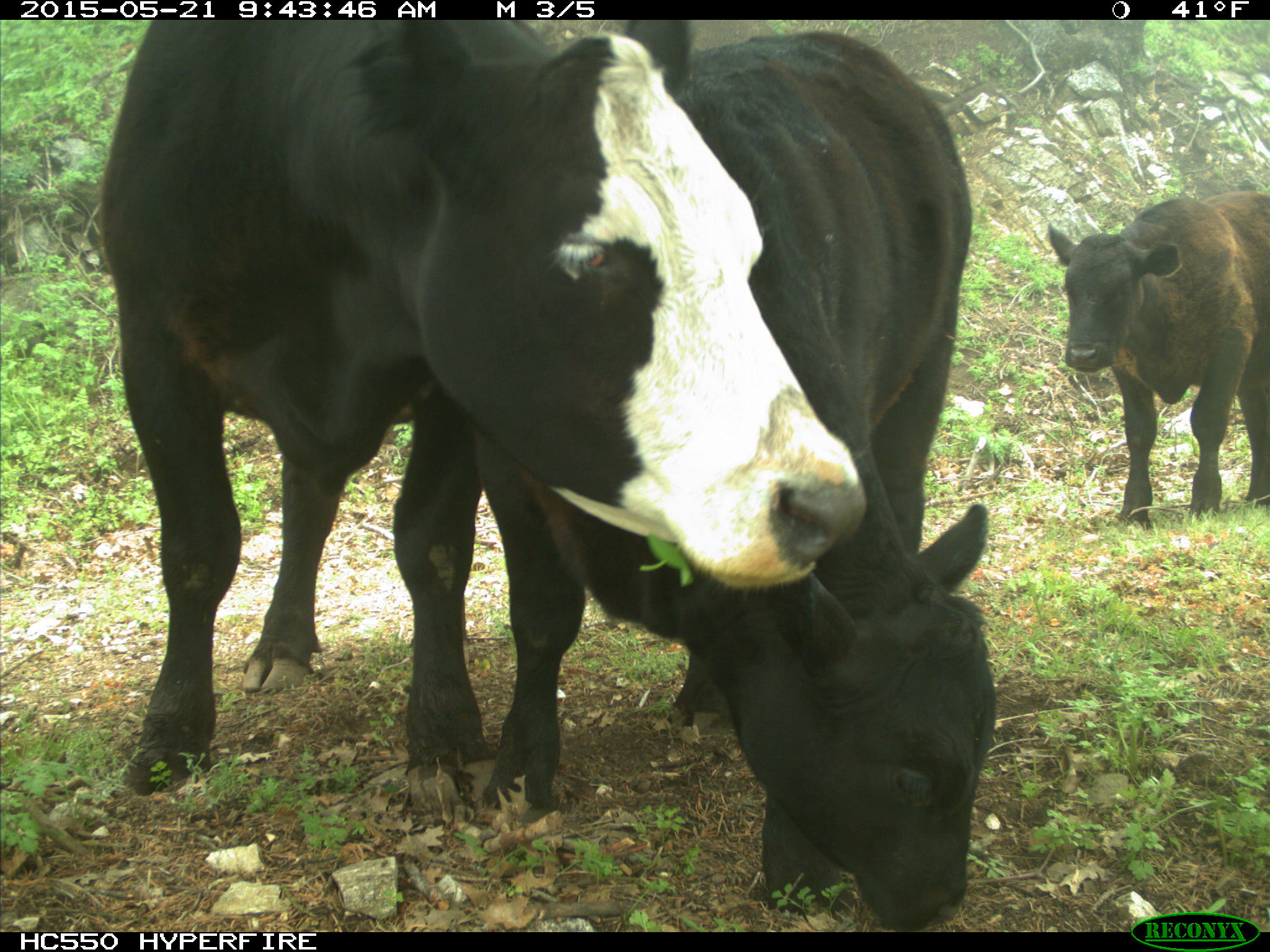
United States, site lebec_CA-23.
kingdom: Animalia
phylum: Chordata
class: Mammalia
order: Artiodactyla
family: Bovidae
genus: Bos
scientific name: Bos taurus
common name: domestic cow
Bos taurus (domestic cow).